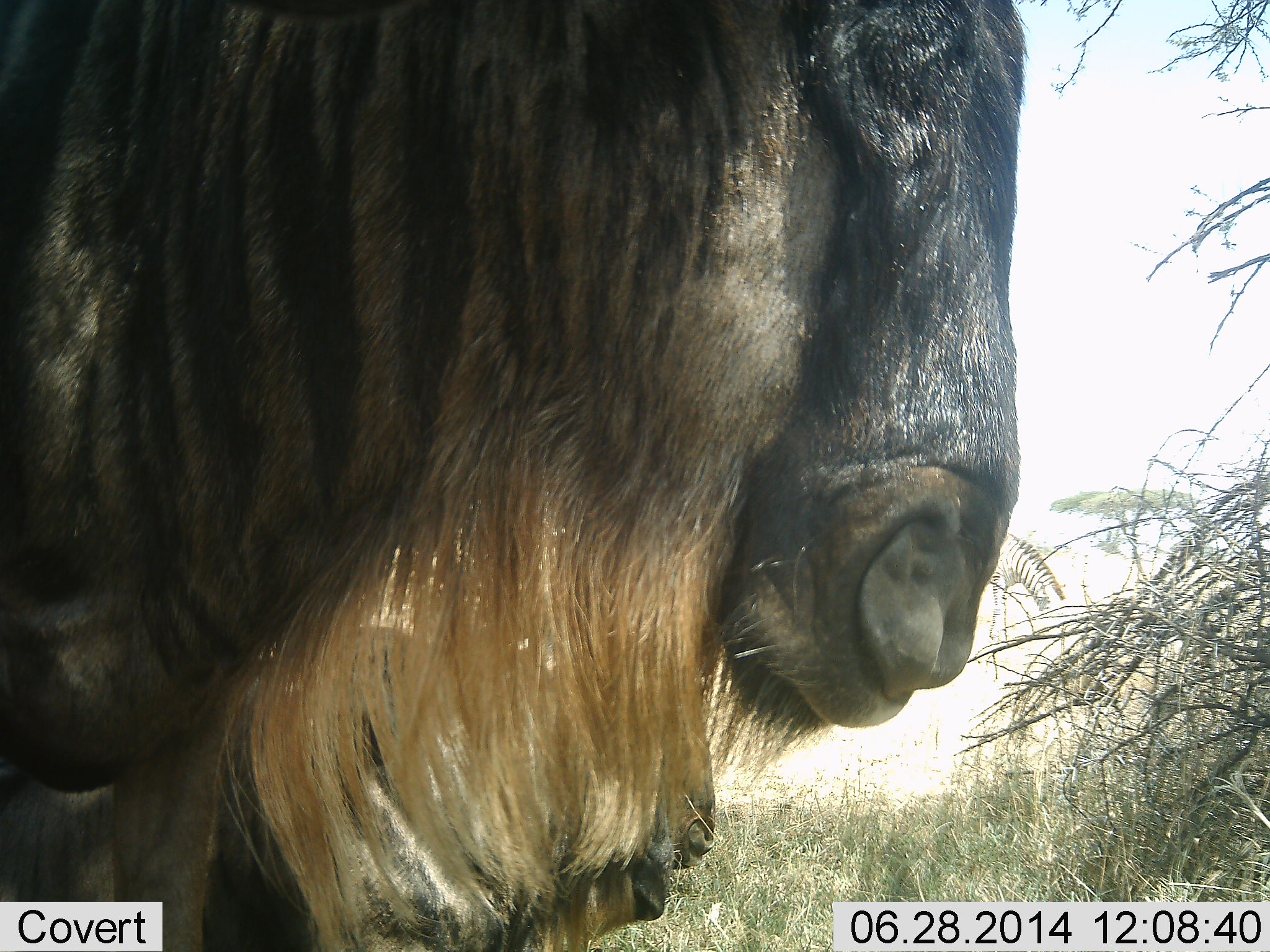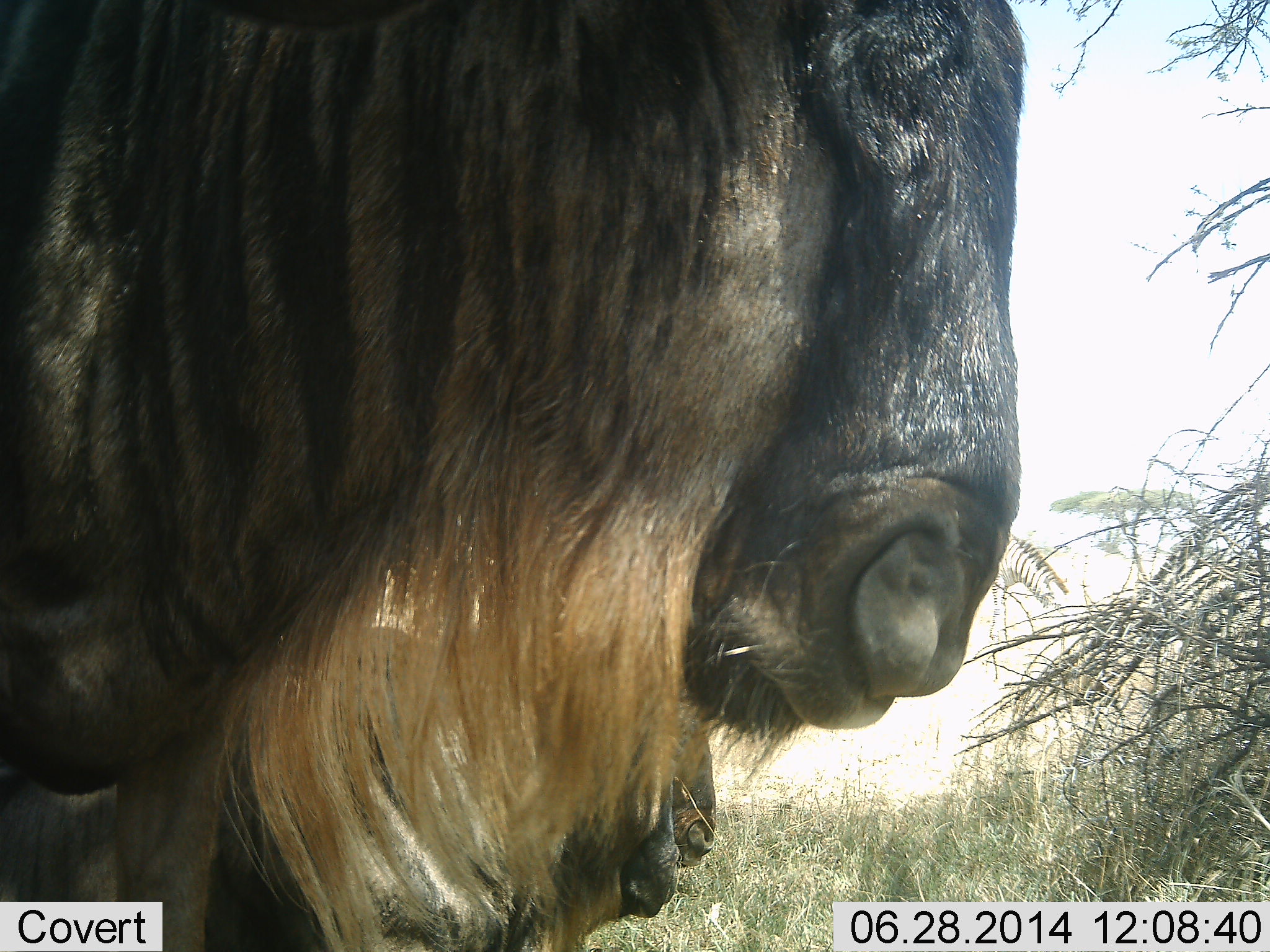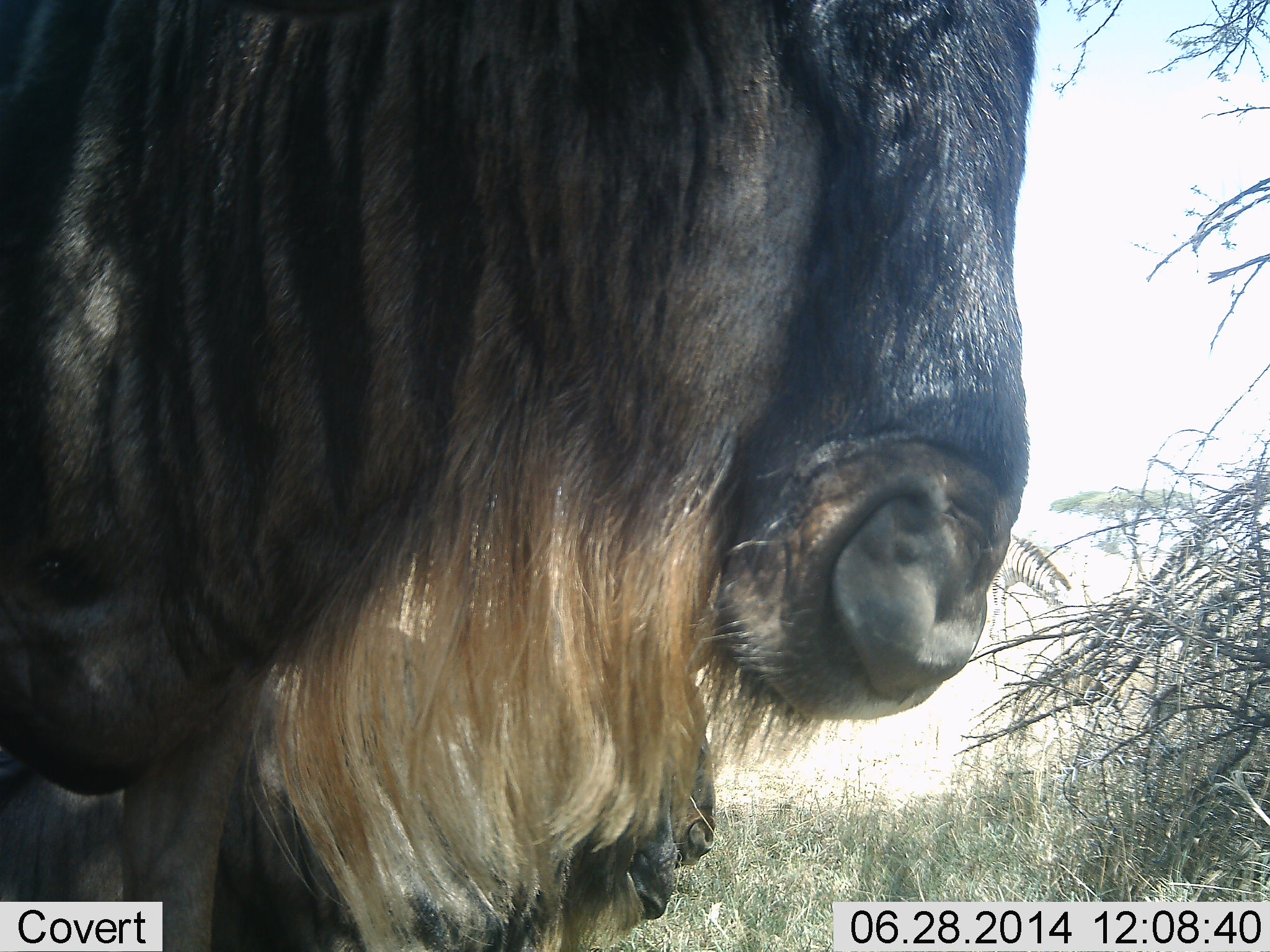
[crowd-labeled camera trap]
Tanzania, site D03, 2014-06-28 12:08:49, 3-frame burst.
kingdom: Animalia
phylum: Chordata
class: Mammalia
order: Artiodactyla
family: Bovidae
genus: Connochaetes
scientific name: Connochaetes taurinus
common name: blue wildebeest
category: wildebeest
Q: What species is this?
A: Wildebeest (blue wildebeest) (Connochaetes taurinus).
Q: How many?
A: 1.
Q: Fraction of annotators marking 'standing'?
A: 85%.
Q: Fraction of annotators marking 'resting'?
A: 0%.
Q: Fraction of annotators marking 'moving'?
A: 0%.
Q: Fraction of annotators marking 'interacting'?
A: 0%.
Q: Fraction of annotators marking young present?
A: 0%.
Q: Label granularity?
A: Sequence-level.